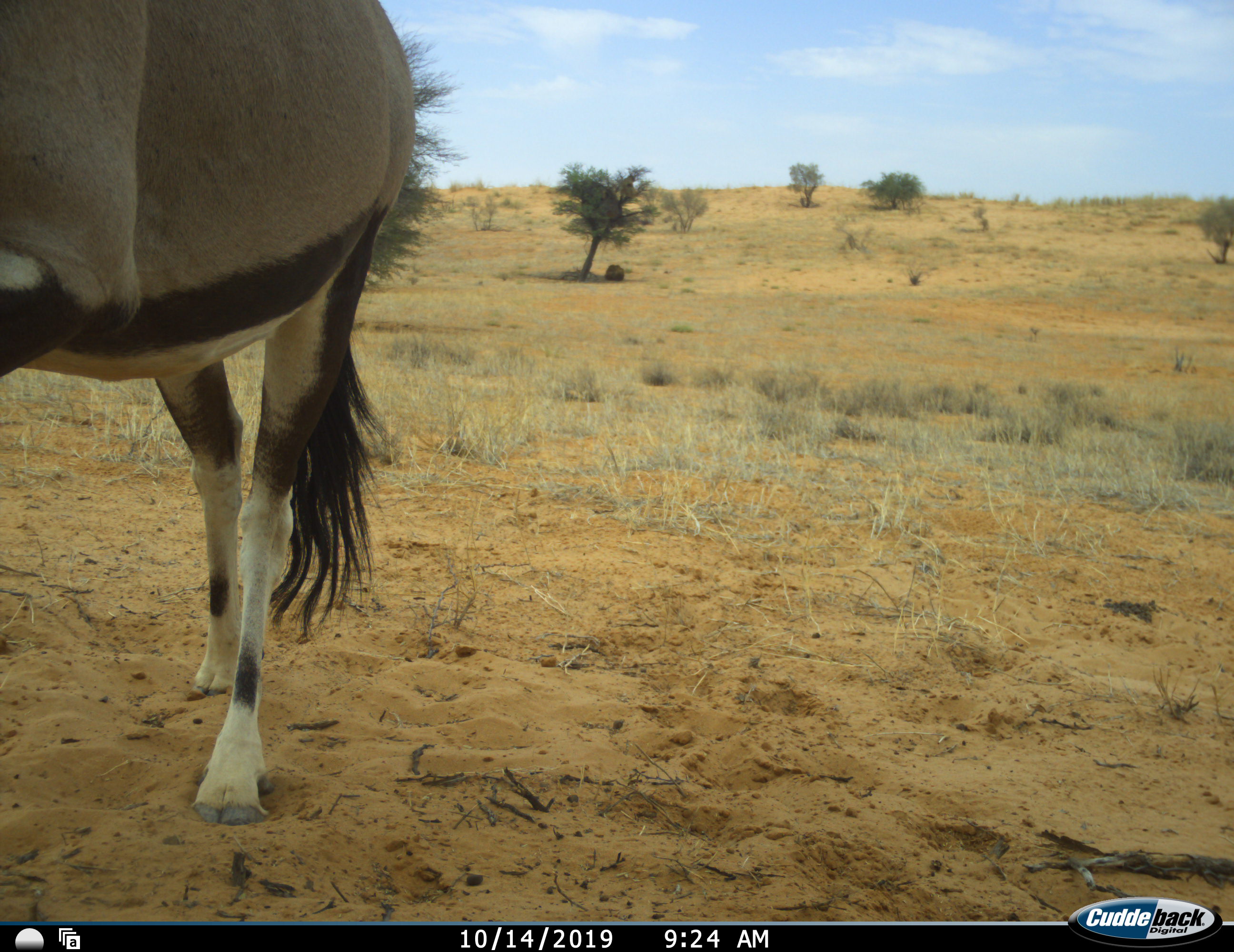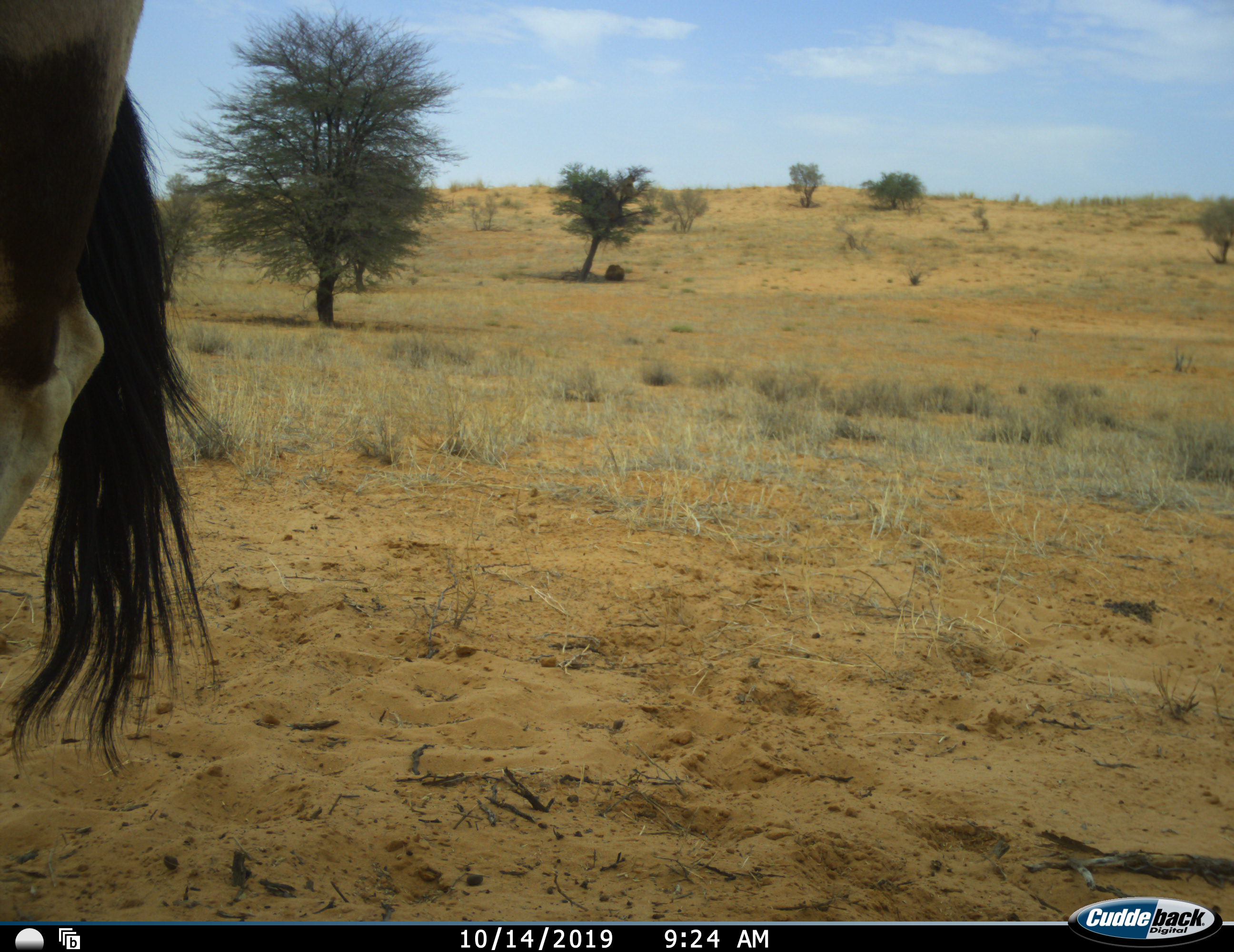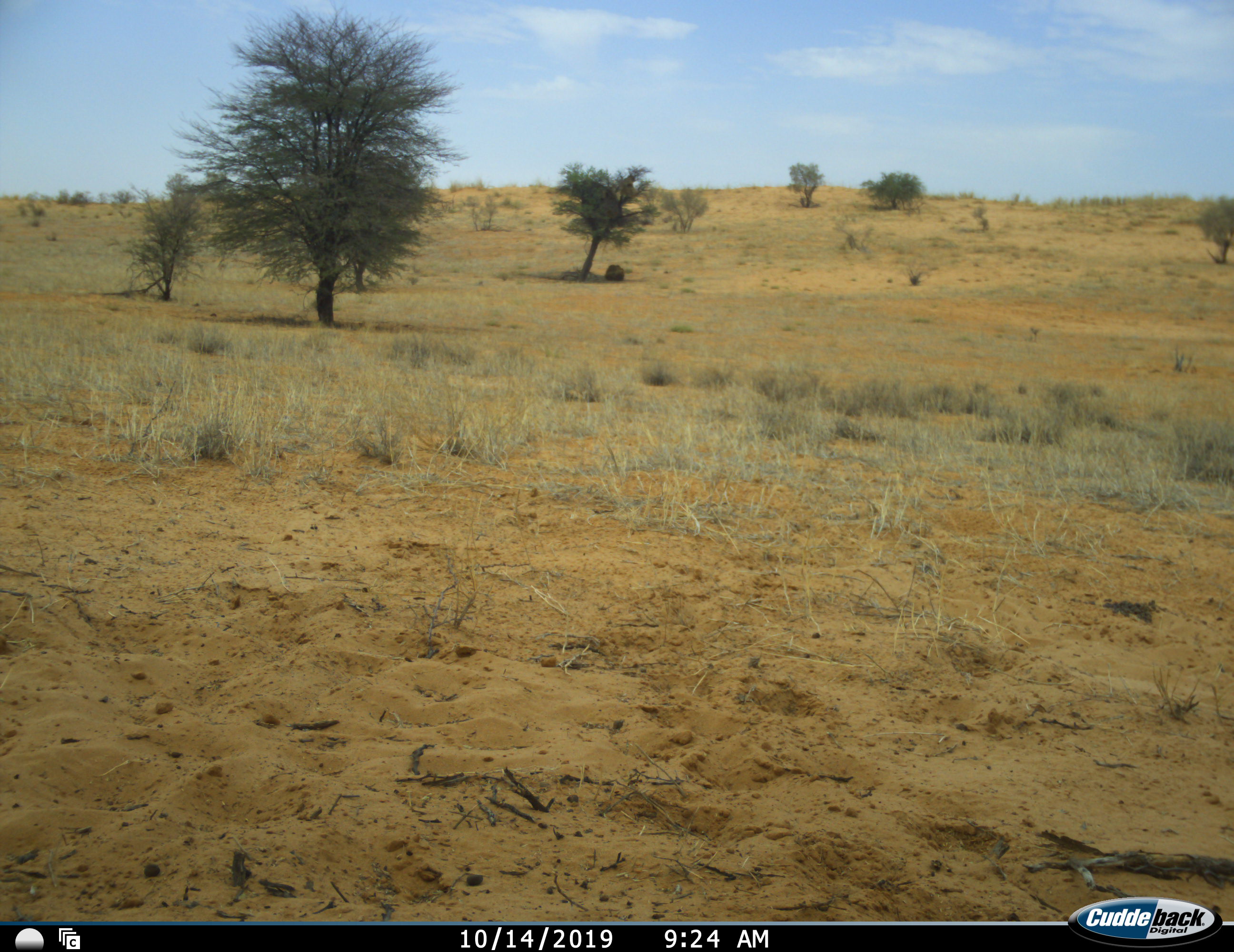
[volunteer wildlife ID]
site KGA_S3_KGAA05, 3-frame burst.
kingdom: Animalia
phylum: Chordata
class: Mammalia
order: Artiodactyla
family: Bovidae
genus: Oryx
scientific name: Oryx gazella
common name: gemsbok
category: oryx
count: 1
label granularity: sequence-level